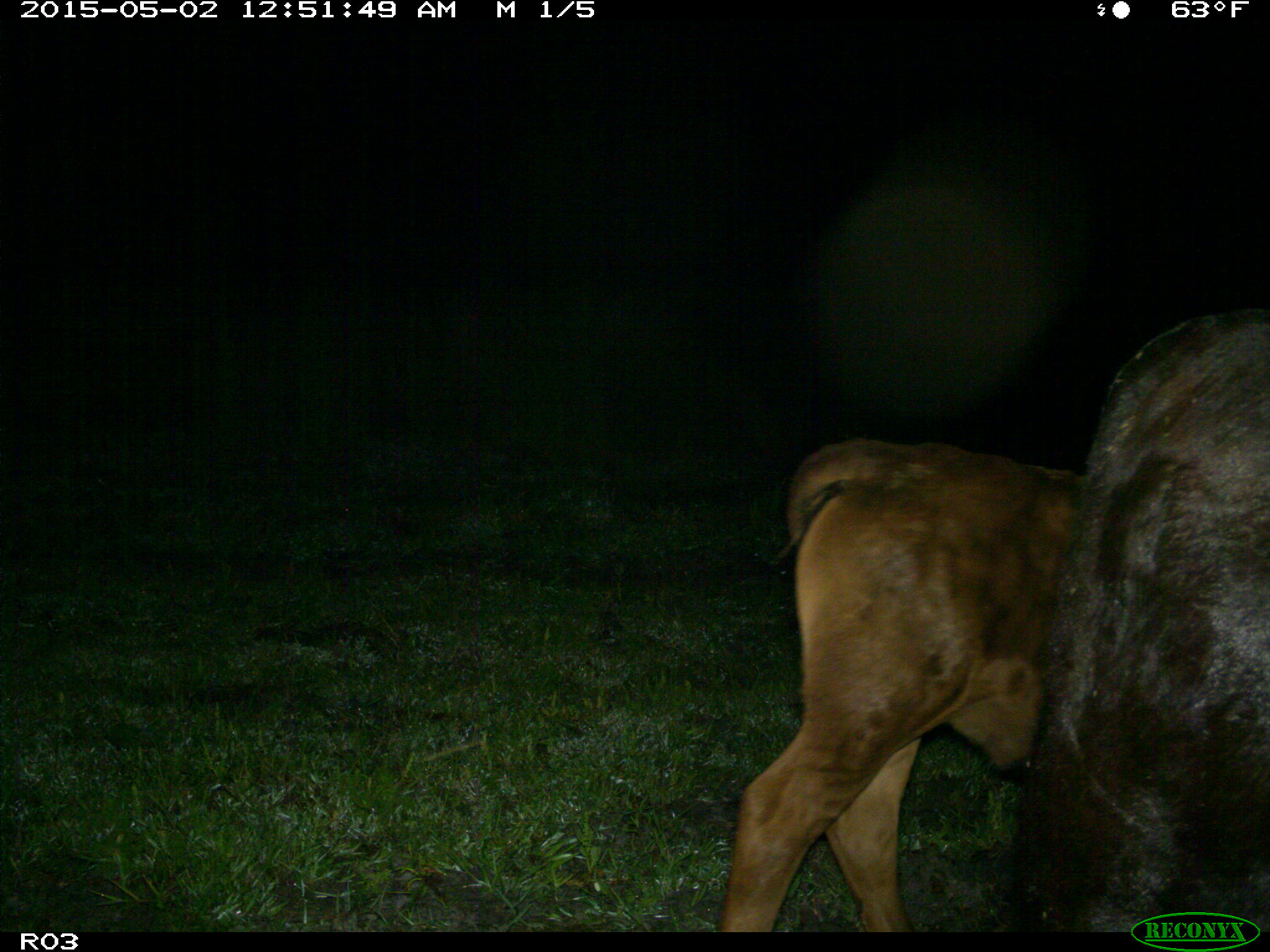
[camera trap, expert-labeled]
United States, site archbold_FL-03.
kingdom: Animalia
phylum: Chordata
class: Mammalia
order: Artiodactyla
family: Bovidae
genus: Bos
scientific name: Bos taurus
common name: domestic cow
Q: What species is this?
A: Bos taurus (domestic cow).